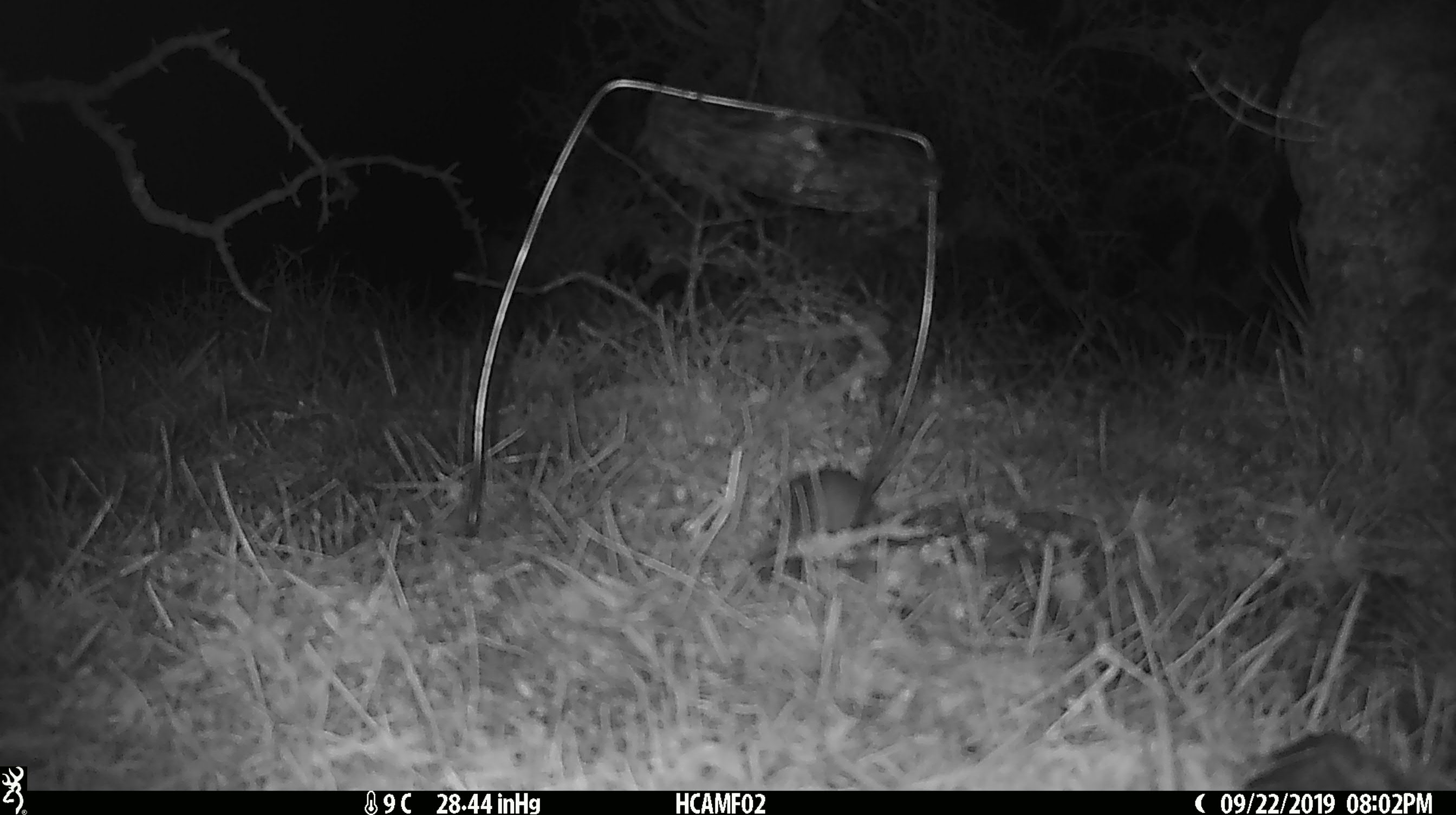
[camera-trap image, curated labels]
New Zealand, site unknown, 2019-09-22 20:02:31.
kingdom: Animalia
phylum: Chordata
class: Mammalia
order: Rodentia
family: Muridae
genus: Mus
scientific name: Mus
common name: mouse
Mouse (Mus).